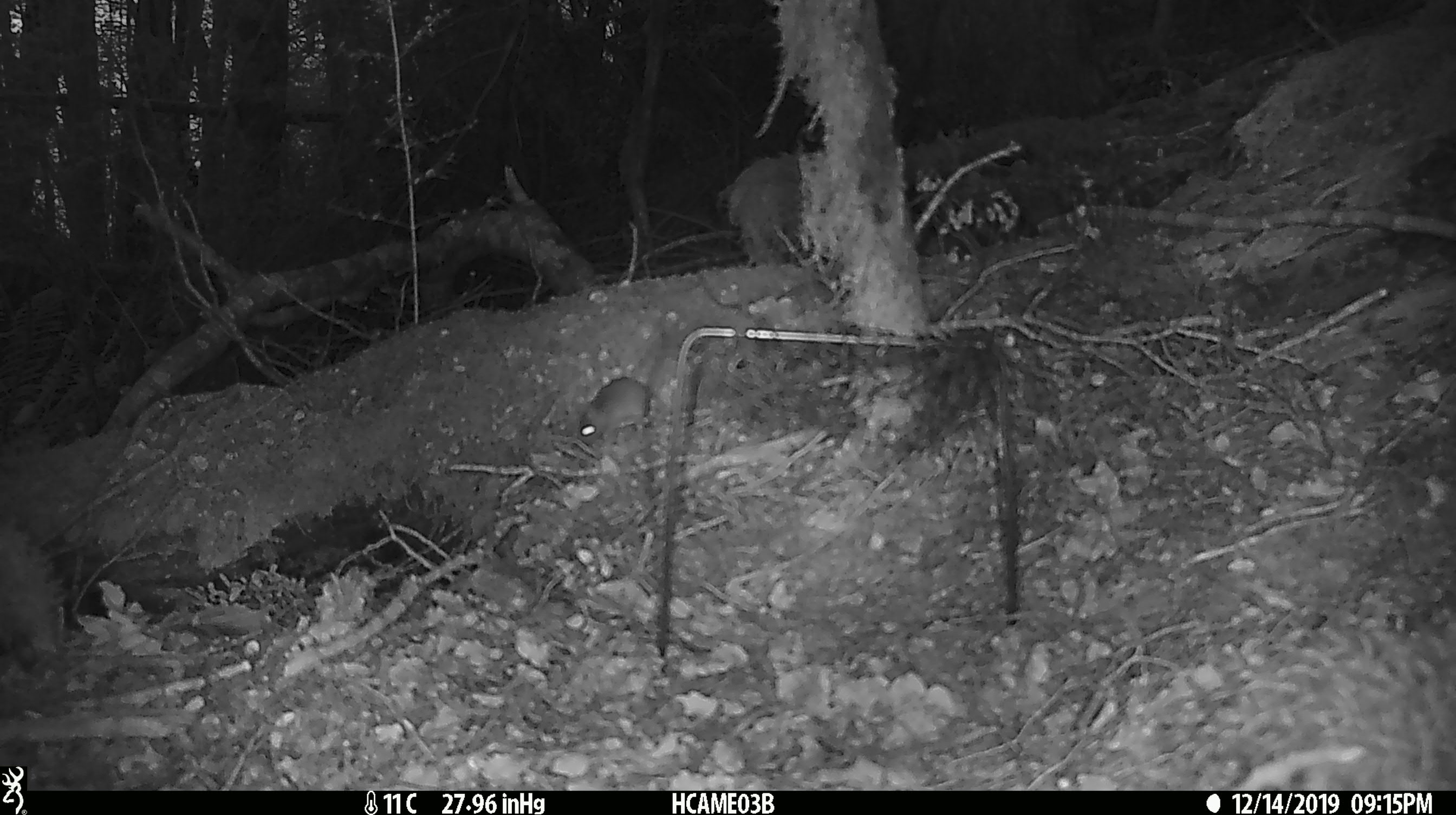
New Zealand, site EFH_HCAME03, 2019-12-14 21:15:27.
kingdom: Animalia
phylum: Chordata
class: Mammalia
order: Rodentia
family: Muridae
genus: Mus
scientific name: Mus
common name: mouse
Mouse (Mus).